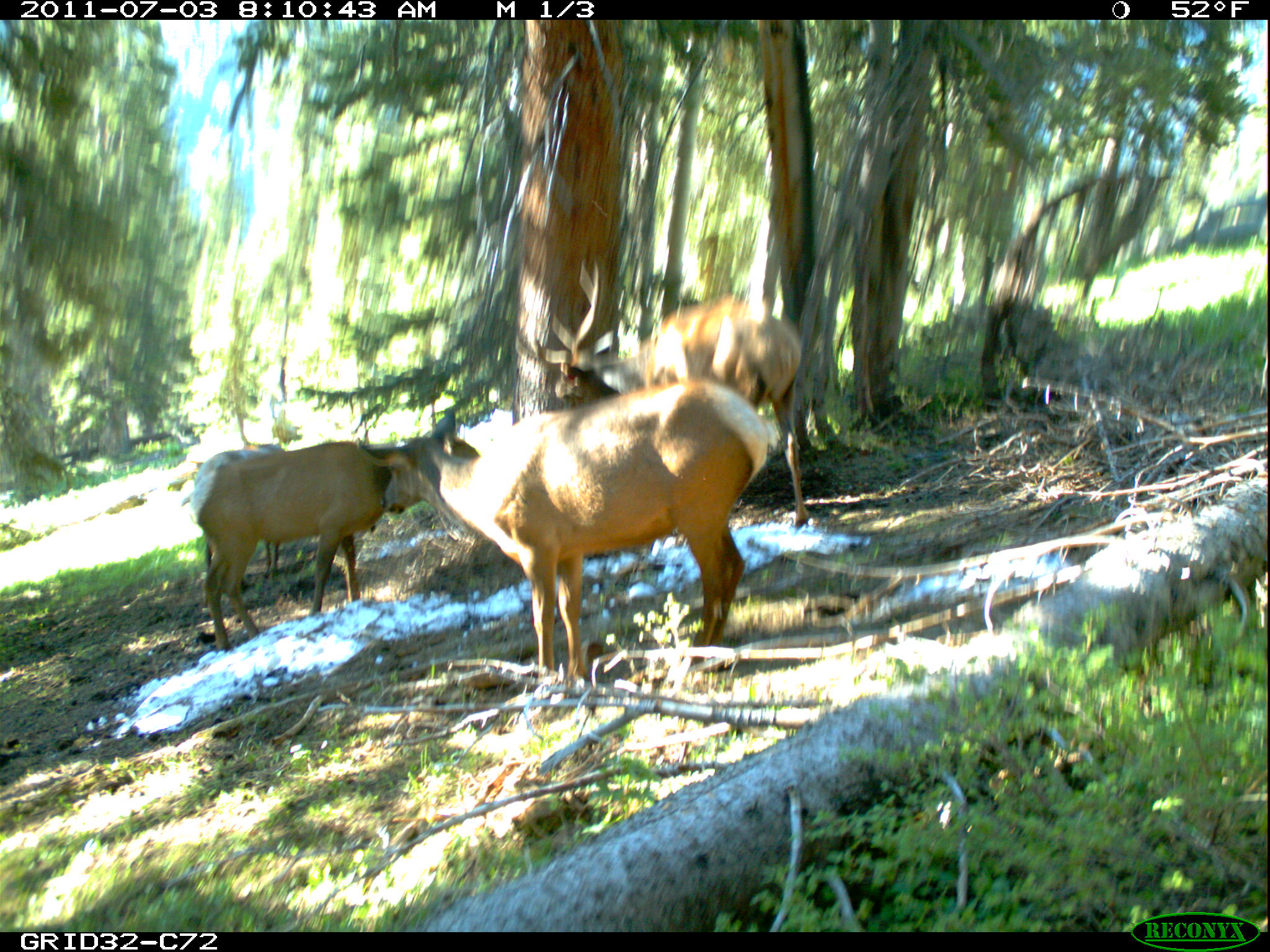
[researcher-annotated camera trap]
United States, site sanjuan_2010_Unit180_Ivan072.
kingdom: Animalia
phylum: Chordata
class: Mammalia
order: Artiodactyla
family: Cervidae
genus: Cervus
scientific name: Cervus elaphus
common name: red deer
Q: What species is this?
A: Cervus elaphus (red deer).